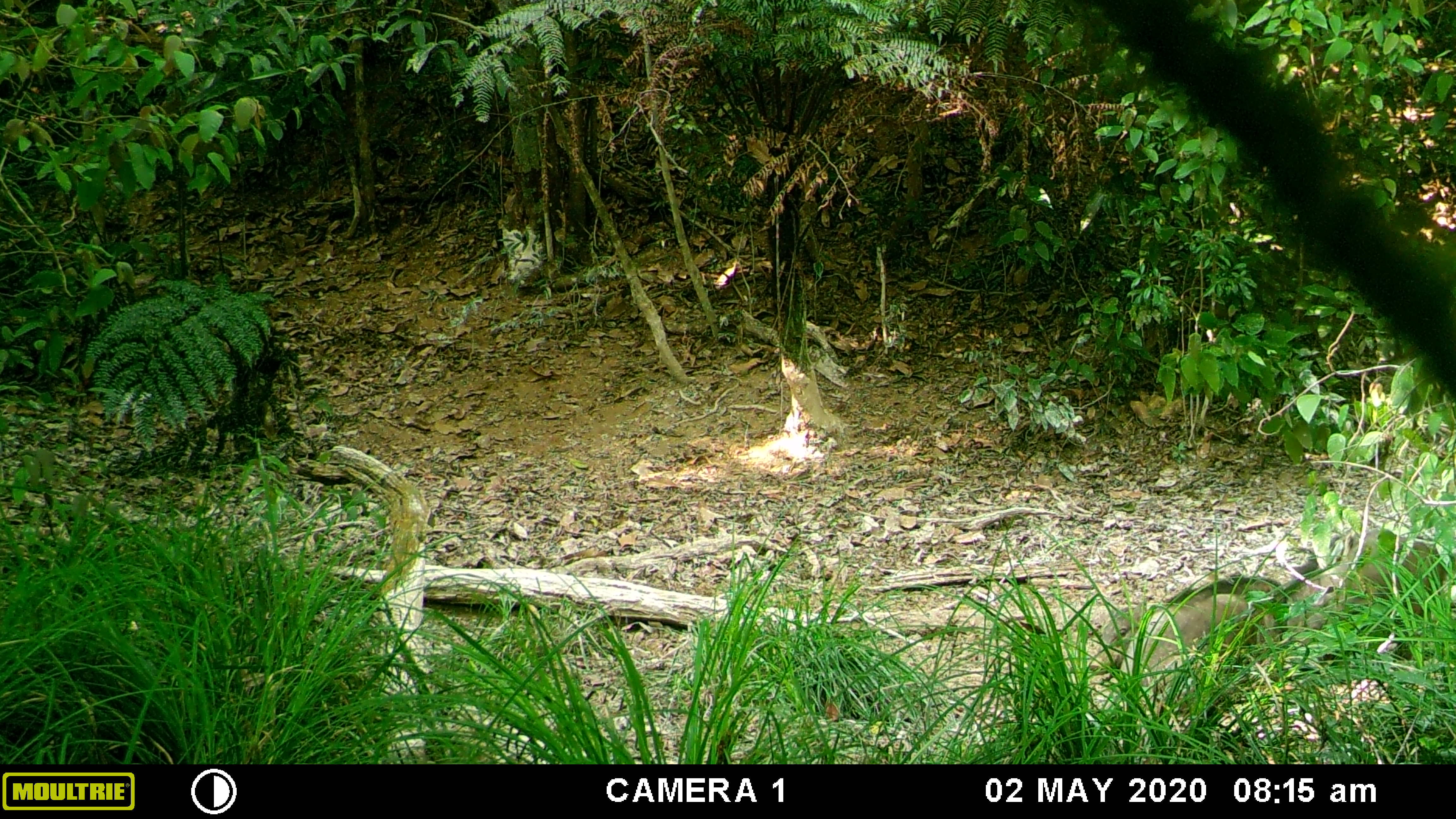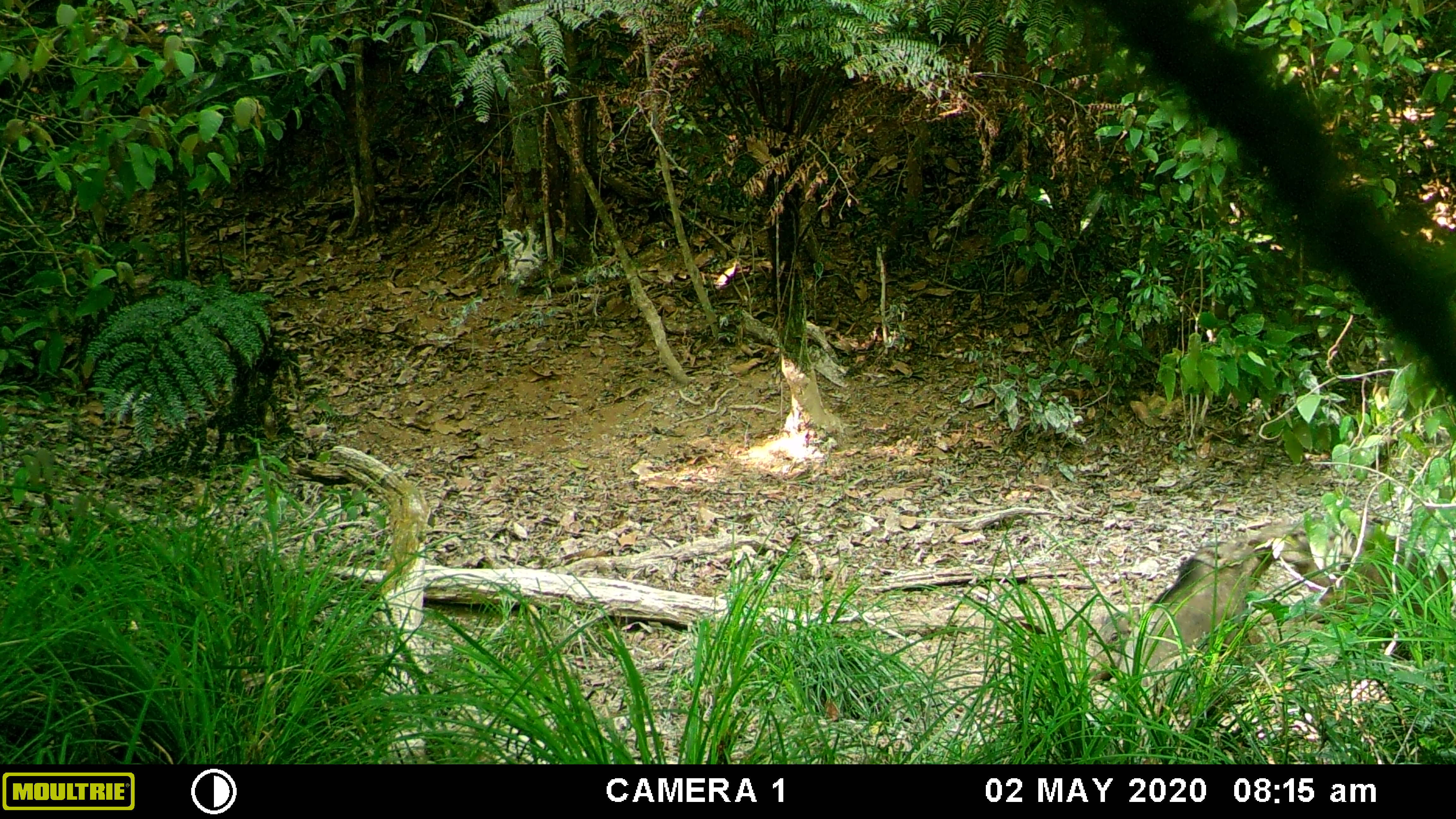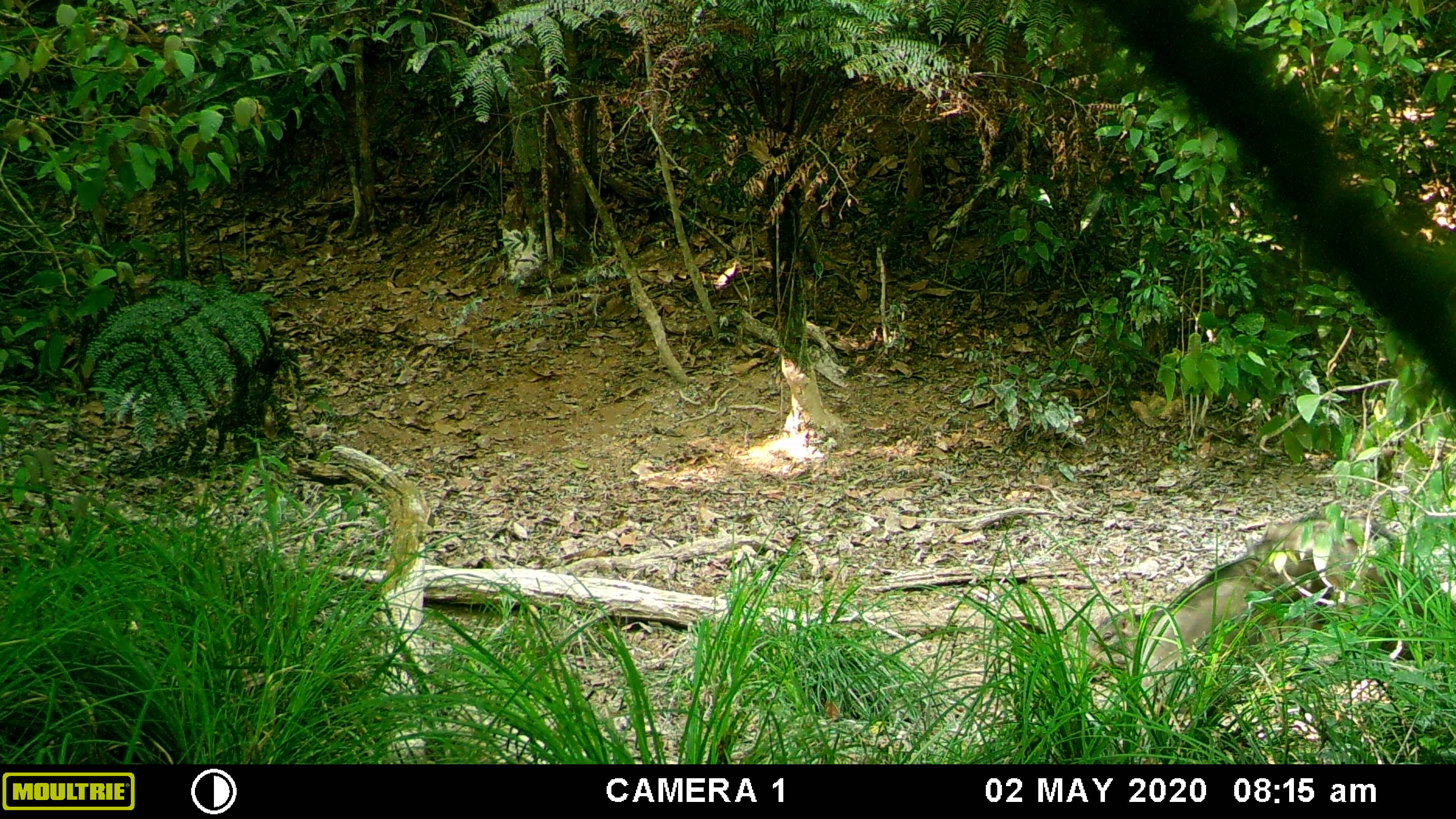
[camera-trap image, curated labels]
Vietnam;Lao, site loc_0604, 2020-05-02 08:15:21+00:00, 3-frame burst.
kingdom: Animalia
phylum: Chordata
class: Mammalia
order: Artiodactyla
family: Suidae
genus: Sus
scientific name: Sus scrofa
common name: eurasian wild pig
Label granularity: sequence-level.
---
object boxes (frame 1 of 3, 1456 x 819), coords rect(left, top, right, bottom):
eurasian wild pig: rect(1270, 518, 1446, 636); rect(1118, 572, 1283, 696); rect(1093, 603, 1155, 667)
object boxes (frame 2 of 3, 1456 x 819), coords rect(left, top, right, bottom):
eurasian wild pig: rect(1250, 514, 1454, 663); rect(1117, 539, 1269, 695); rect(1078, 606, 1142, 683)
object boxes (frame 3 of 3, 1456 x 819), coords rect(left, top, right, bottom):
eurasian wild pig: rect(1123, 556, 1303, 737); rect(1245, 512, 1454, 658); rect(1078, 606, 1171, 677)